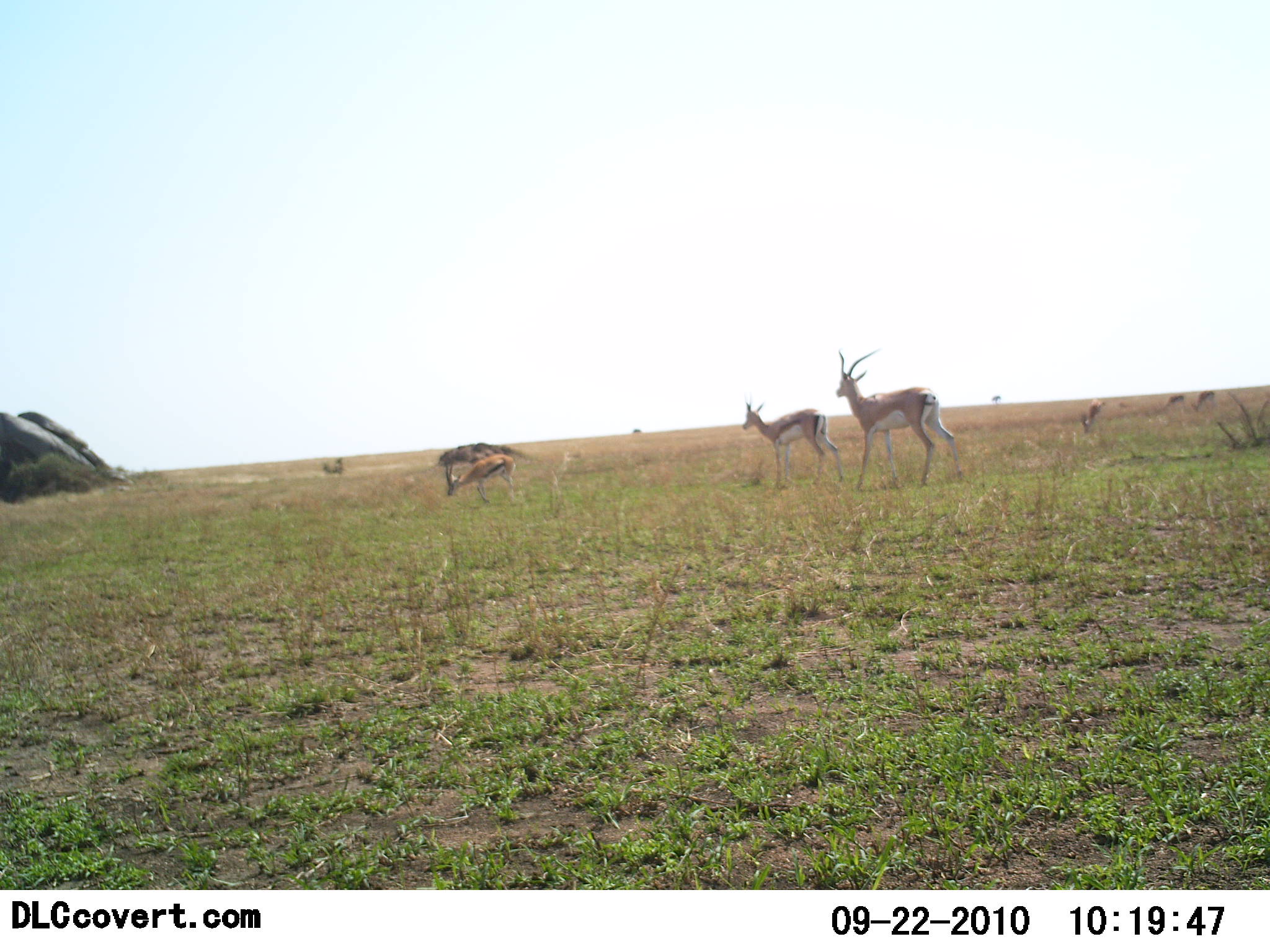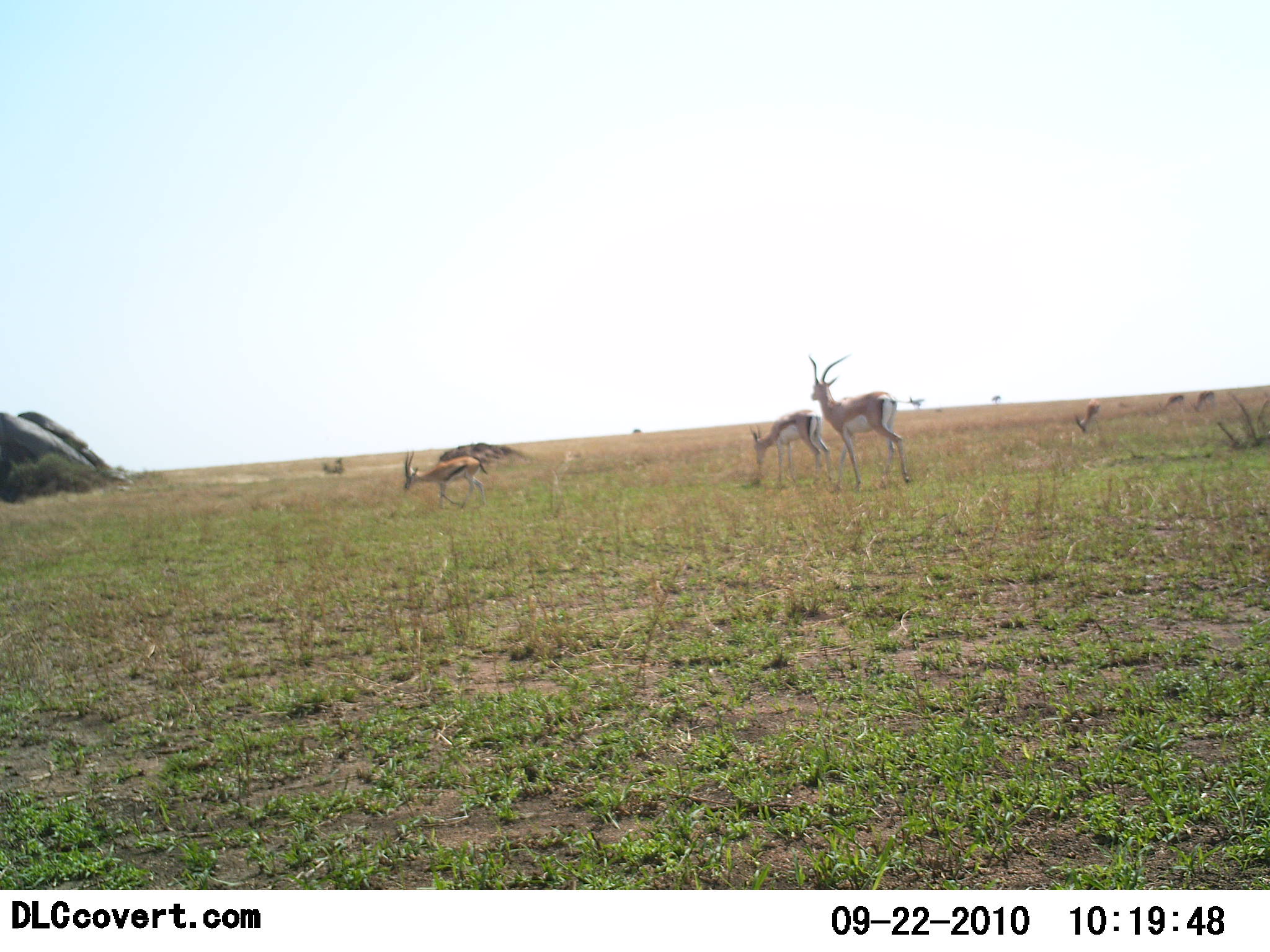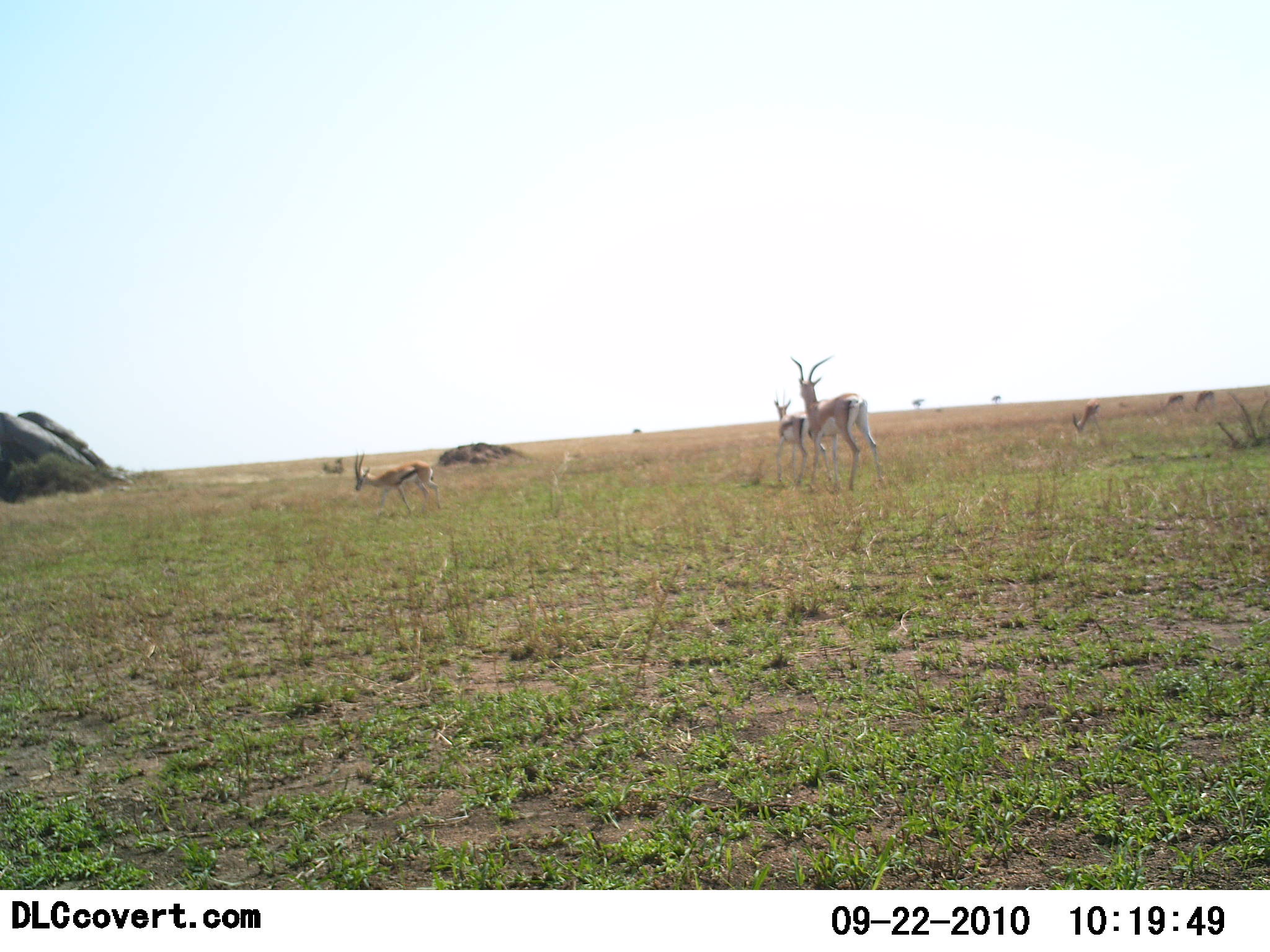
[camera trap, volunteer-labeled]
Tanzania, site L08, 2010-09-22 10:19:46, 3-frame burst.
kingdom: Animalia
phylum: Chordata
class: Mammalia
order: Artiodactyla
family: Bovidae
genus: Eudorcas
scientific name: Eudorcas thomsonii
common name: thomson's gazelle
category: gazellethomsons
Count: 3.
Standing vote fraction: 40%.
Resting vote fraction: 0%.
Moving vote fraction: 67%.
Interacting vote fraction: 0%.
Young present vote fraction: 7%.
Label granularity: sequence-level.